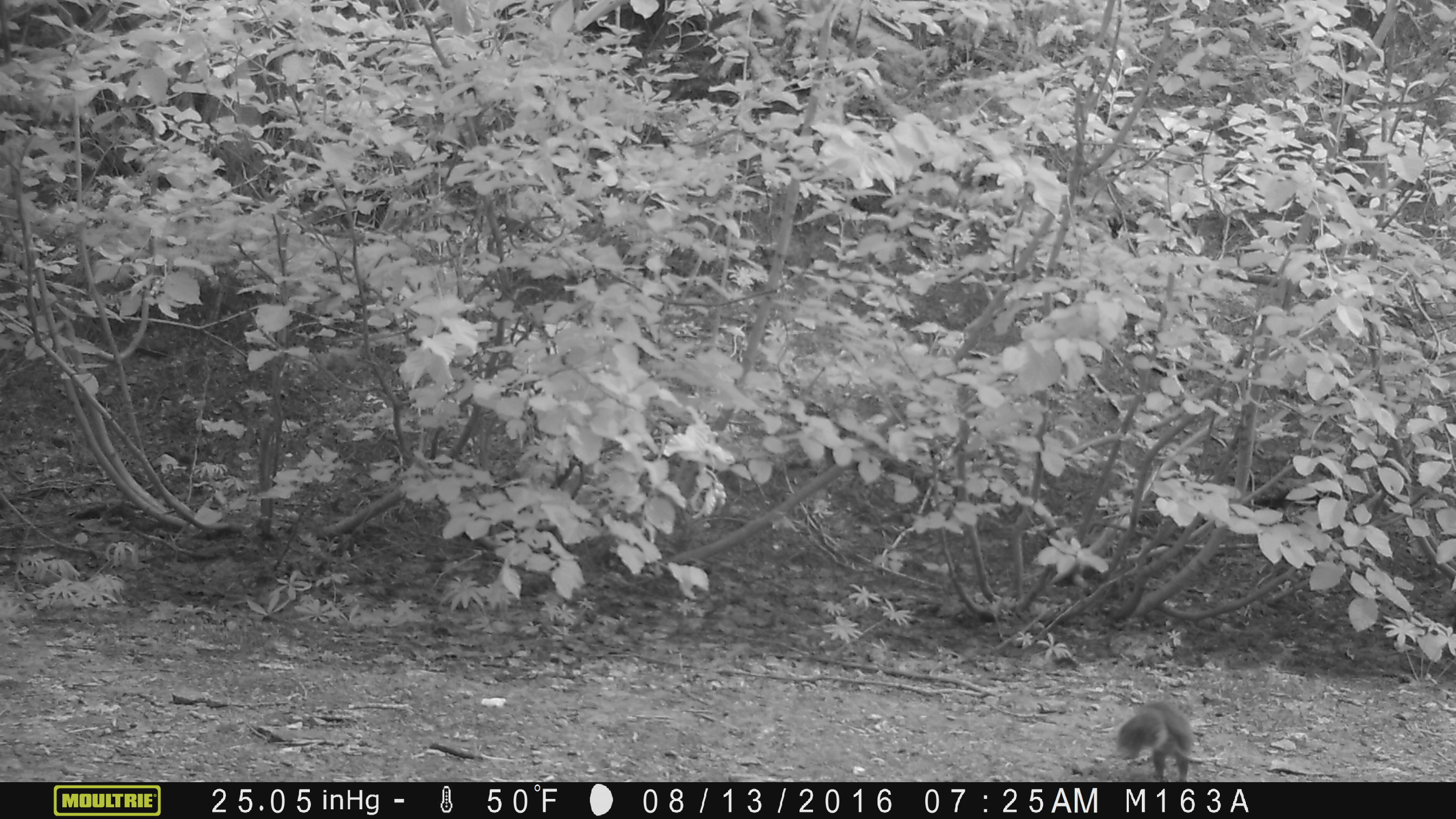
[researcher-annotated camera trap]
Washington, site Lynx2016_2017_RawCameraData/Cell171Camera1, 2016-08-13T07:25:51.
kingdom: Animalia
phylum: Chordata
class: Mammalia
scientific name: Mammalia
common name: small mammal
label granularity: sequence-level